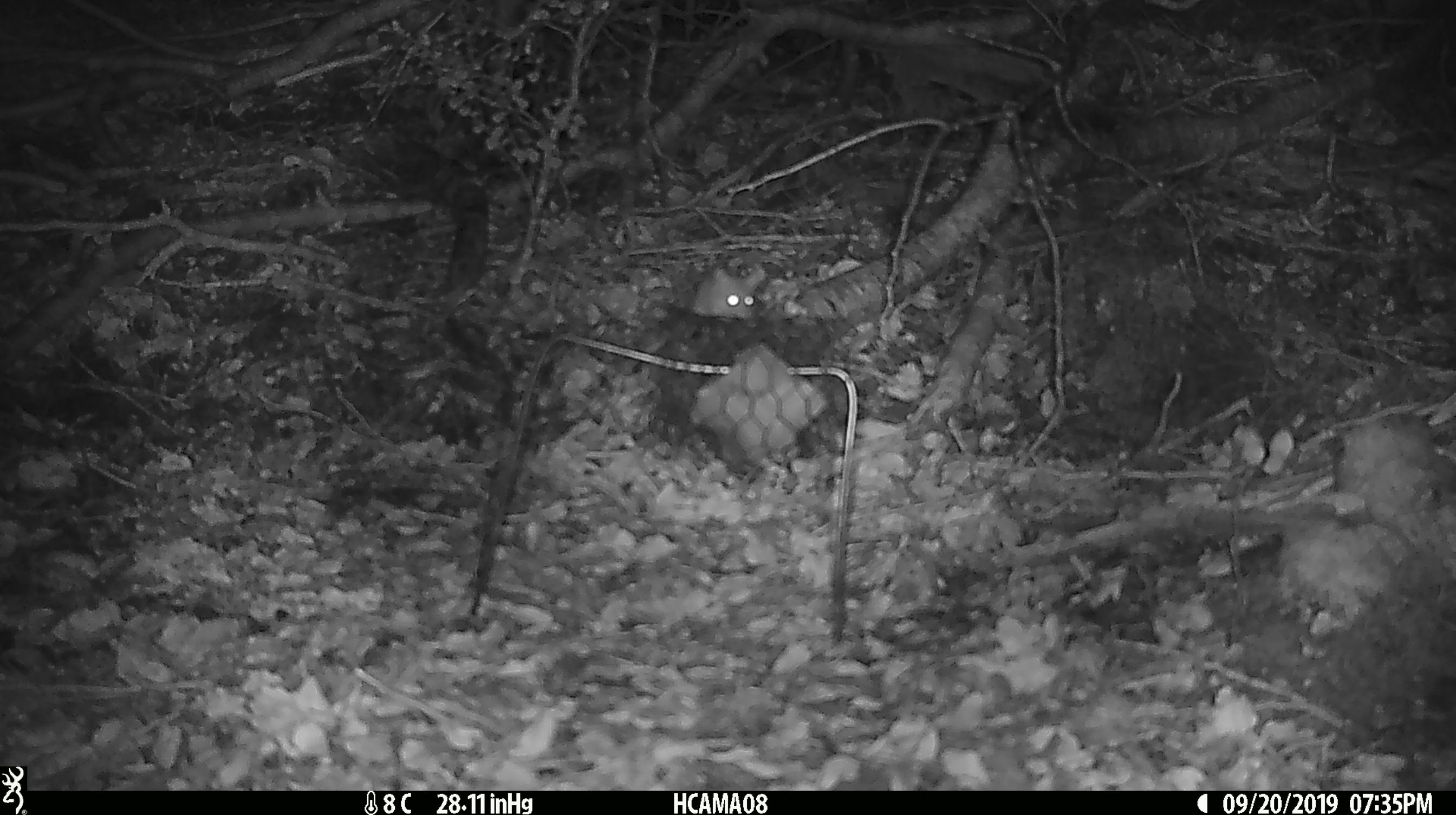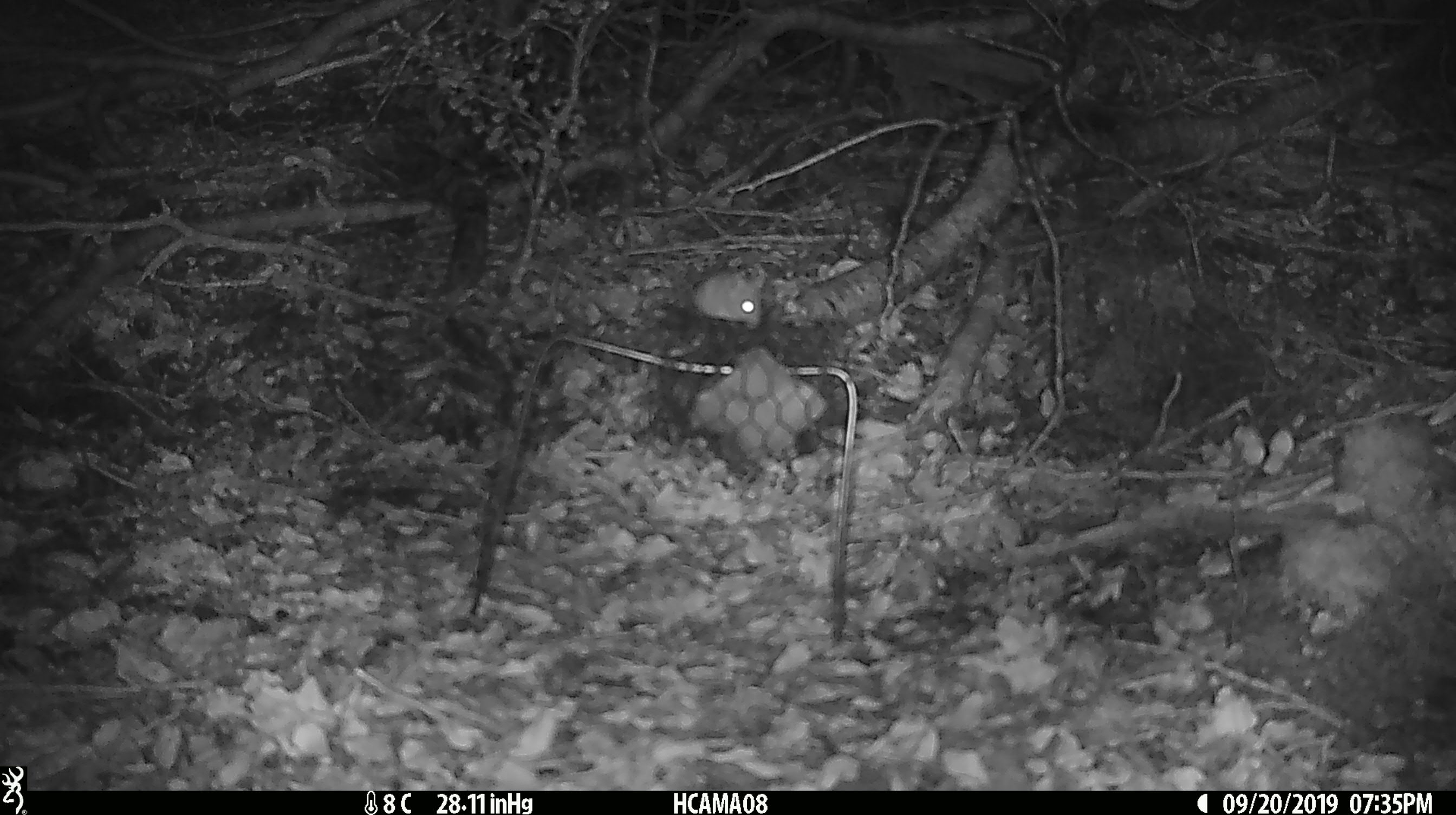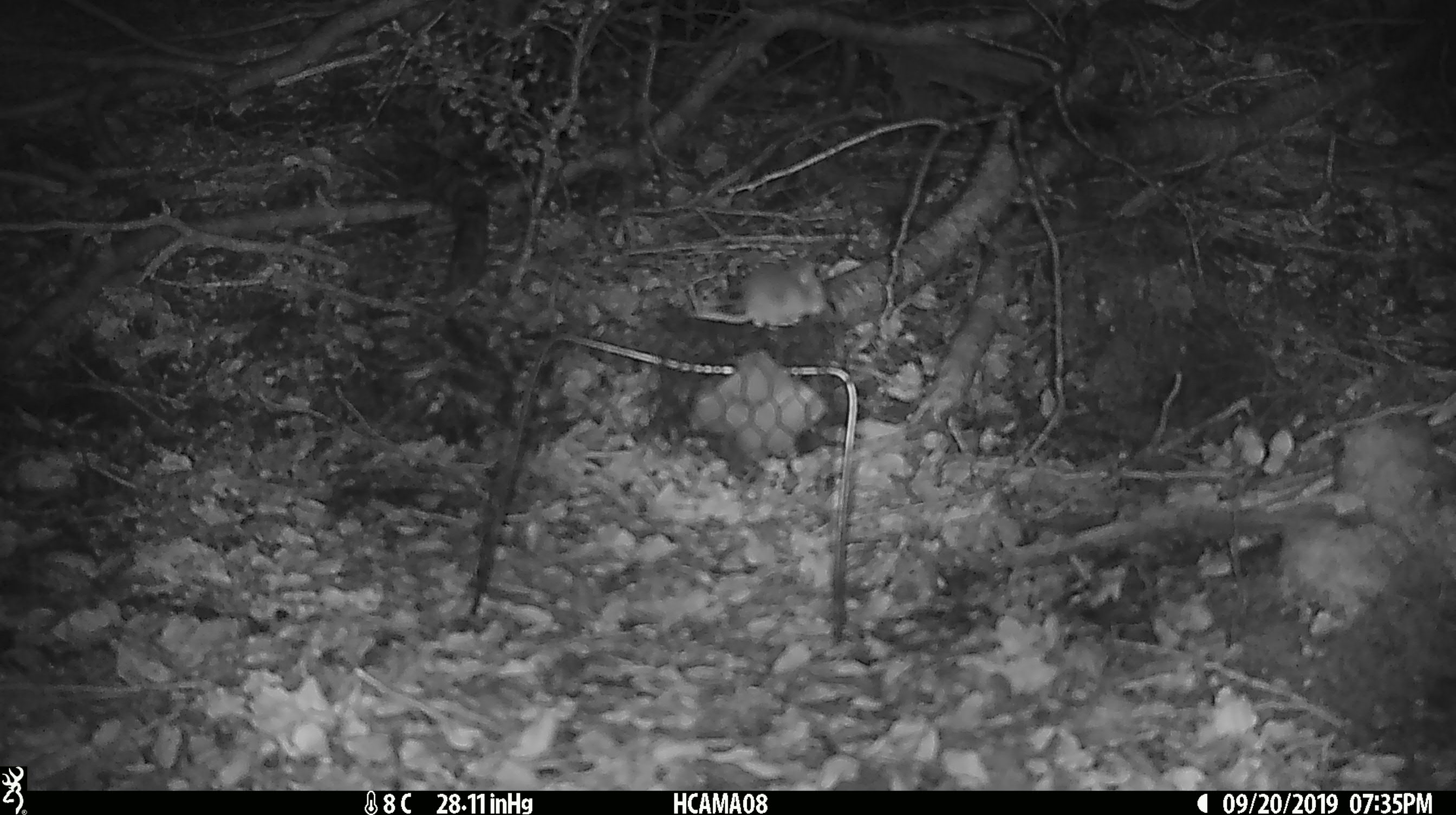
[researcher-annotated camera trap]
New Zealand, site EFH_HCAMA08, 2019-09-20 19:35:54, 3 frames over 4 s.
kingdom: Animalia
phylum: Chordata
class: Mammalia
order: Rodentia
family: Muridae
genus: Mus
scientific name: Mus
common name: mouse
Mouse (Mus).